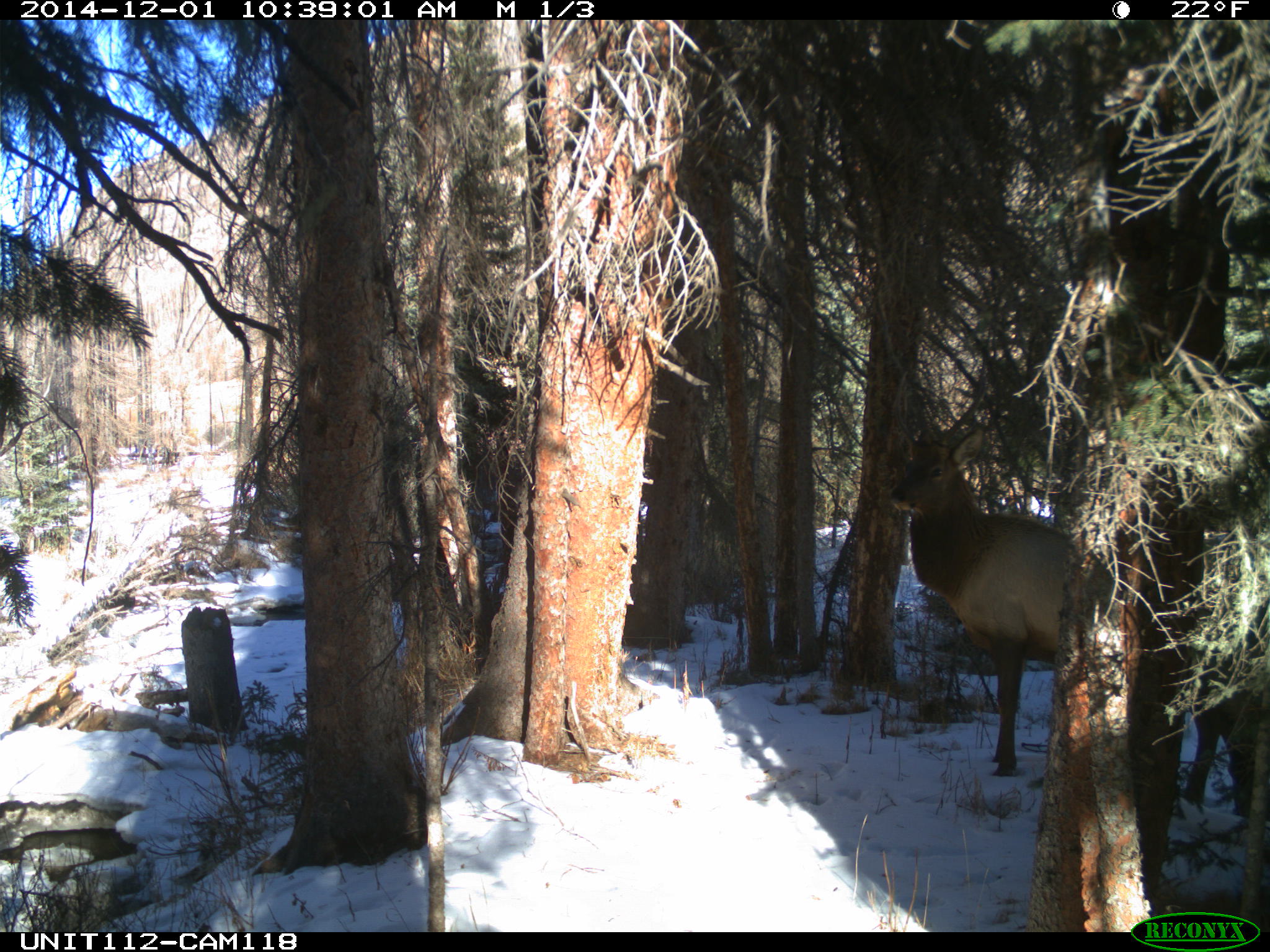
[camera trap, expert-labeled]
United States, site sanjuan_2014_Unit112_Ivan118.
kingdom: Animalia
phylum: Chordata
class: Mammalia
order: Artiodactyla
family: Cervidae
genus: Cervus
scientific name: Cervus elaphus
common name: red deer